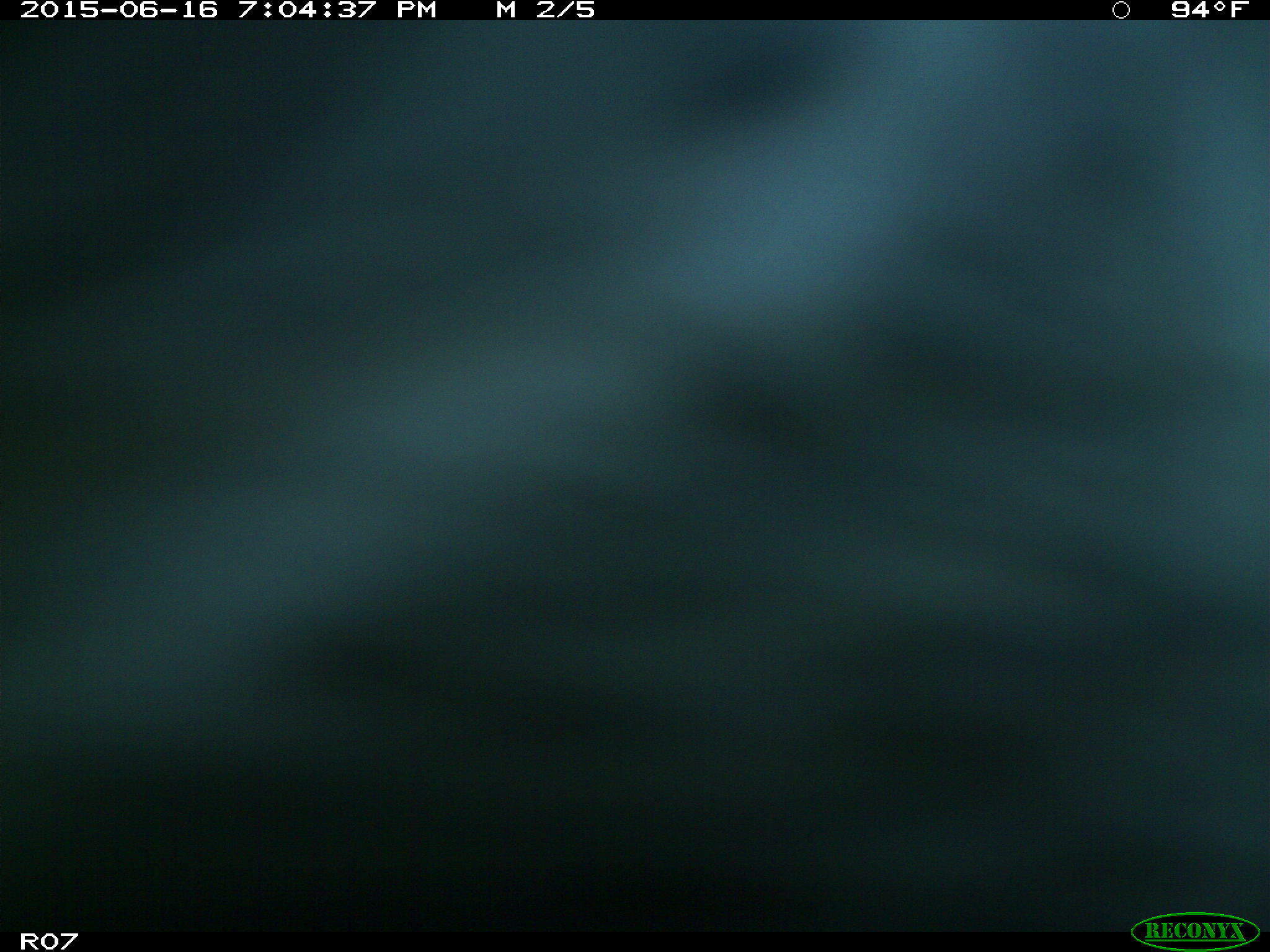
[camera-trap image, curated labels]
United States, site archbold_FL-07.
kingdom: Animalia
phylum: Chordata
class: Mammalia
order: Artiodactyla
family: Bovidae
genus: Bos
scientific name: Bos taurus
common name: domestic cow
Bos taurus (domestic cow).